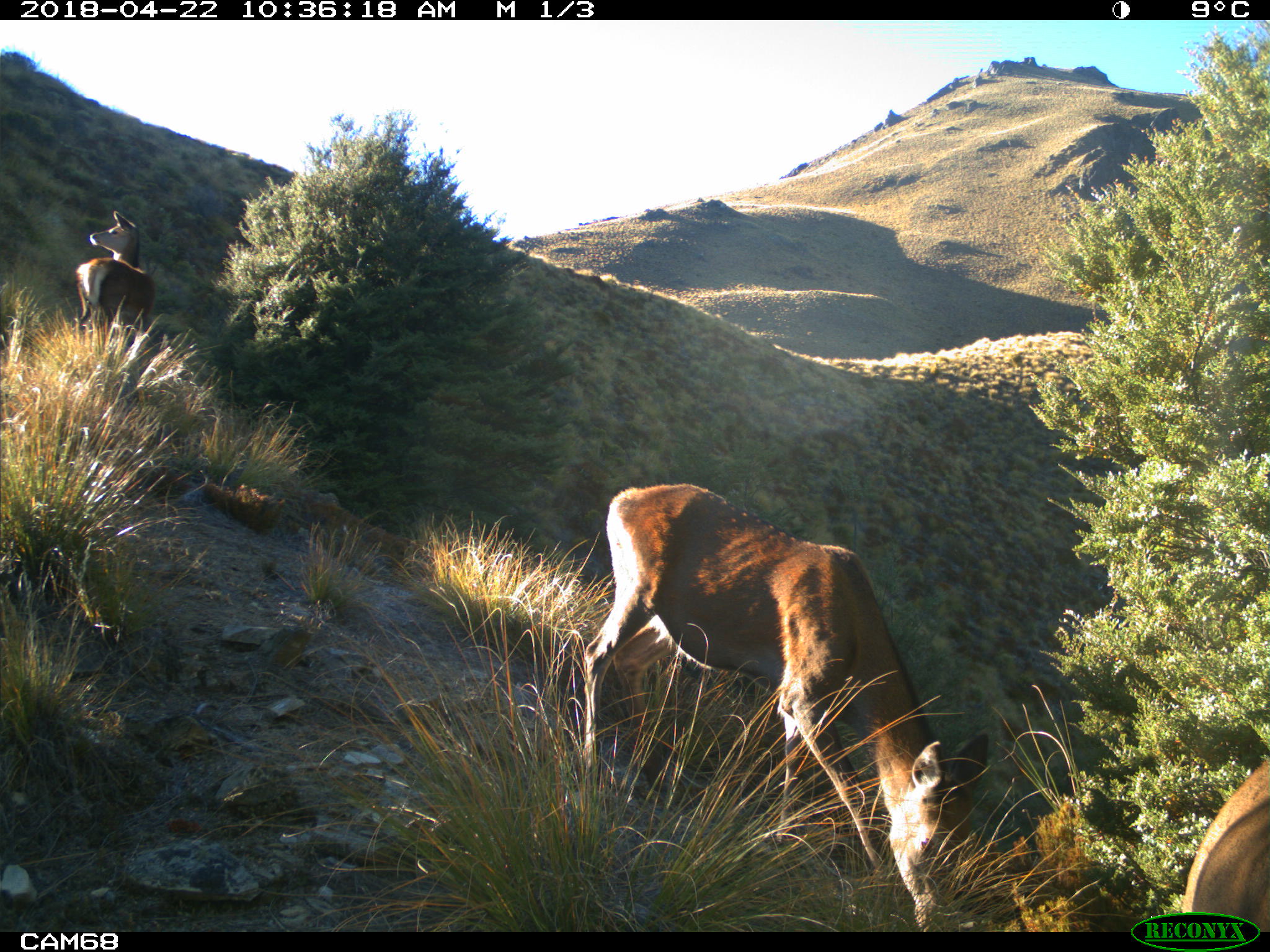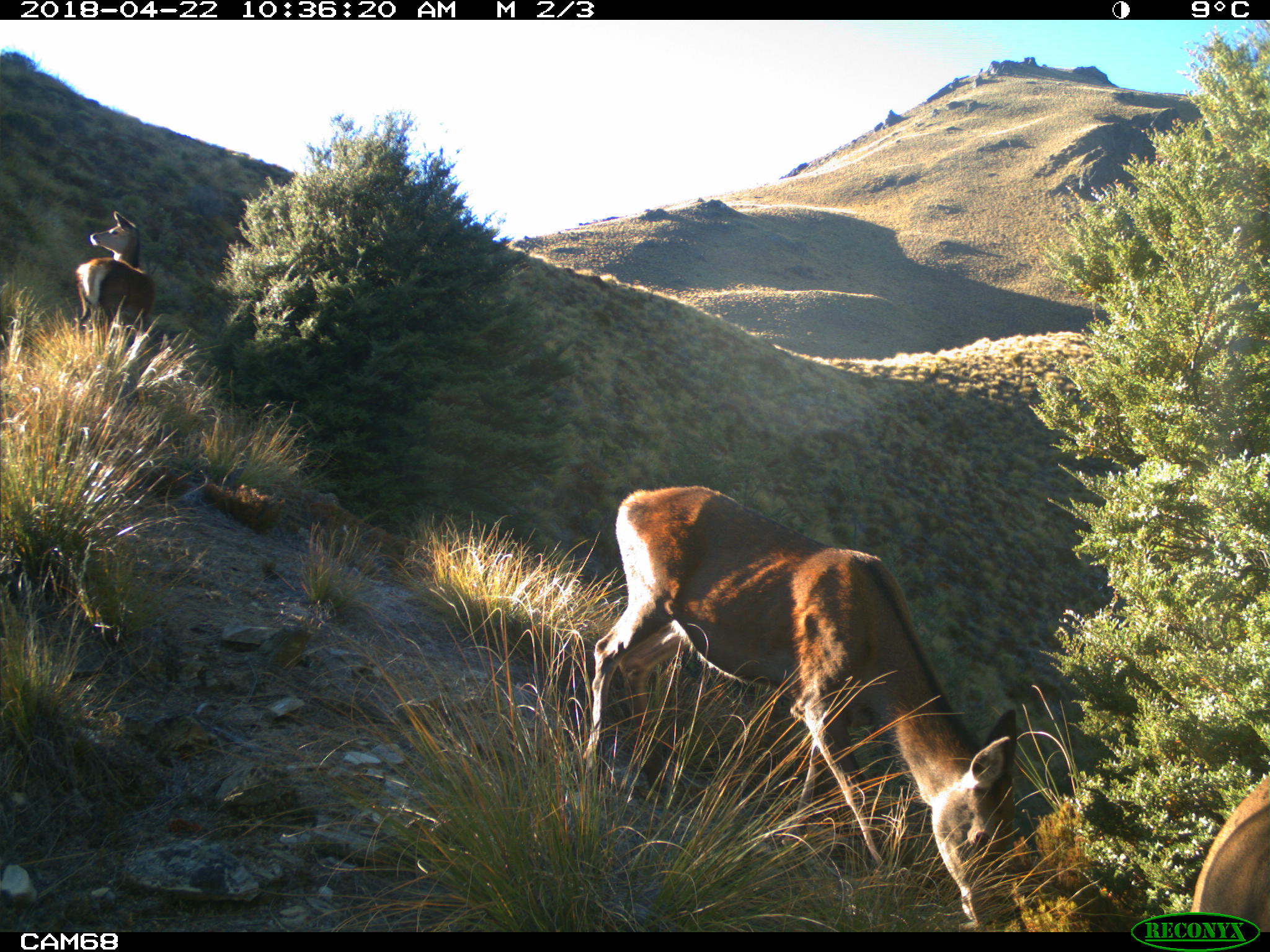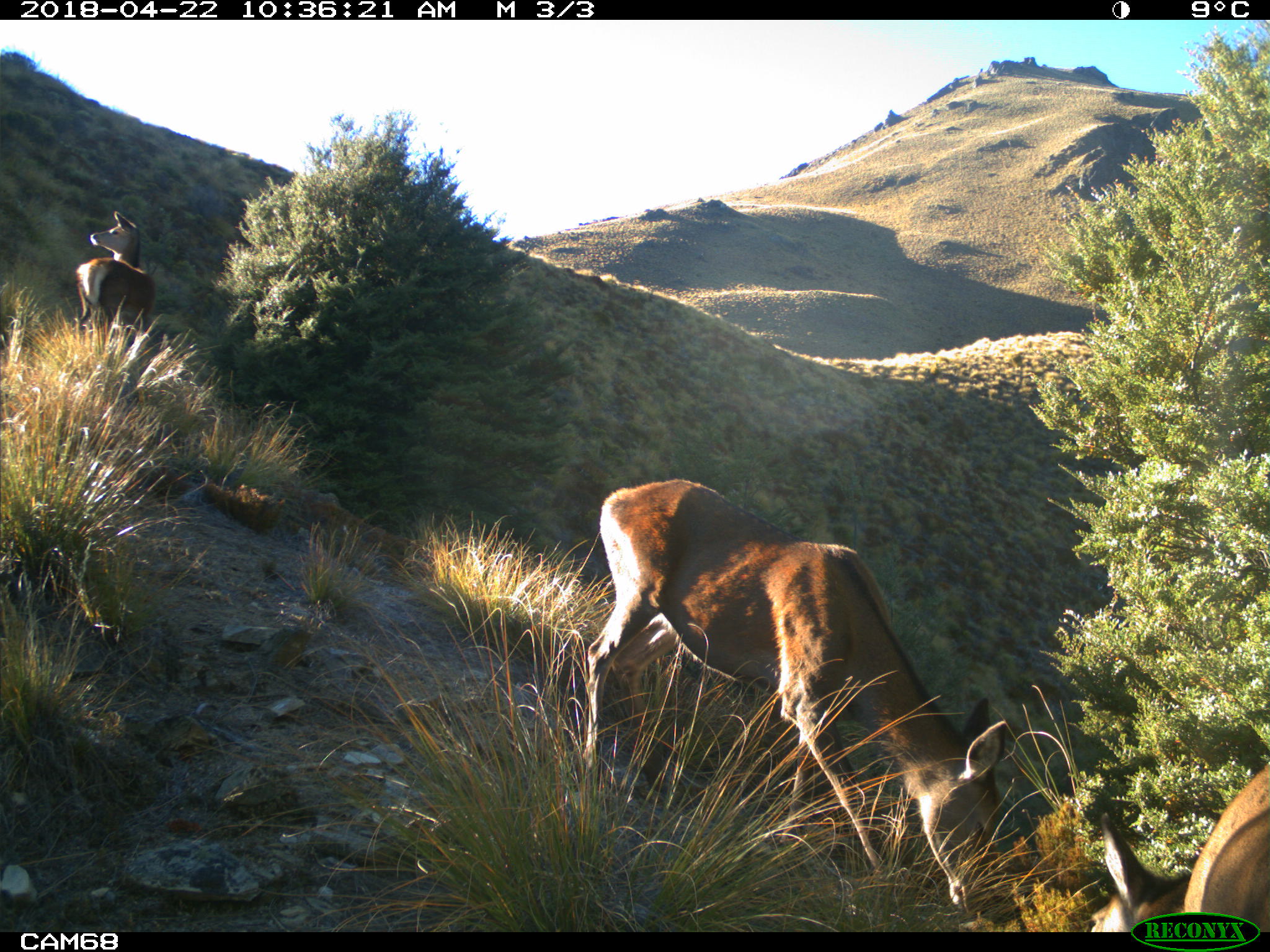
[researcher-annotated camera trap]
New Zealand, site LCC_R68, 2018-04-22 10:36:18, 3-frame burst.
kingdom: Animalia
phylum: Chordata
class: Mammalia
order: Artiodactyla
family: Cervidae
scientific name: Cervidae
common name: deer